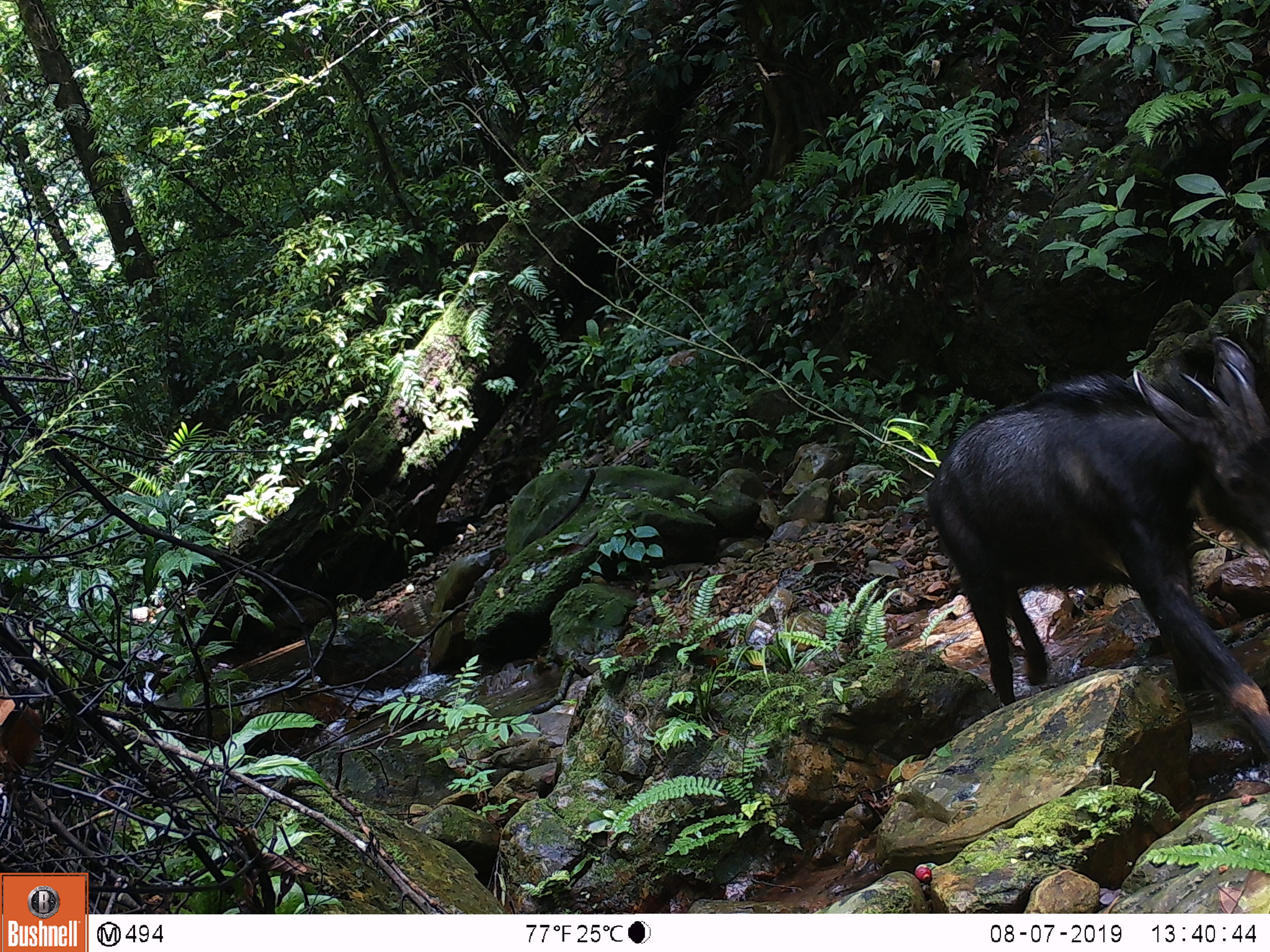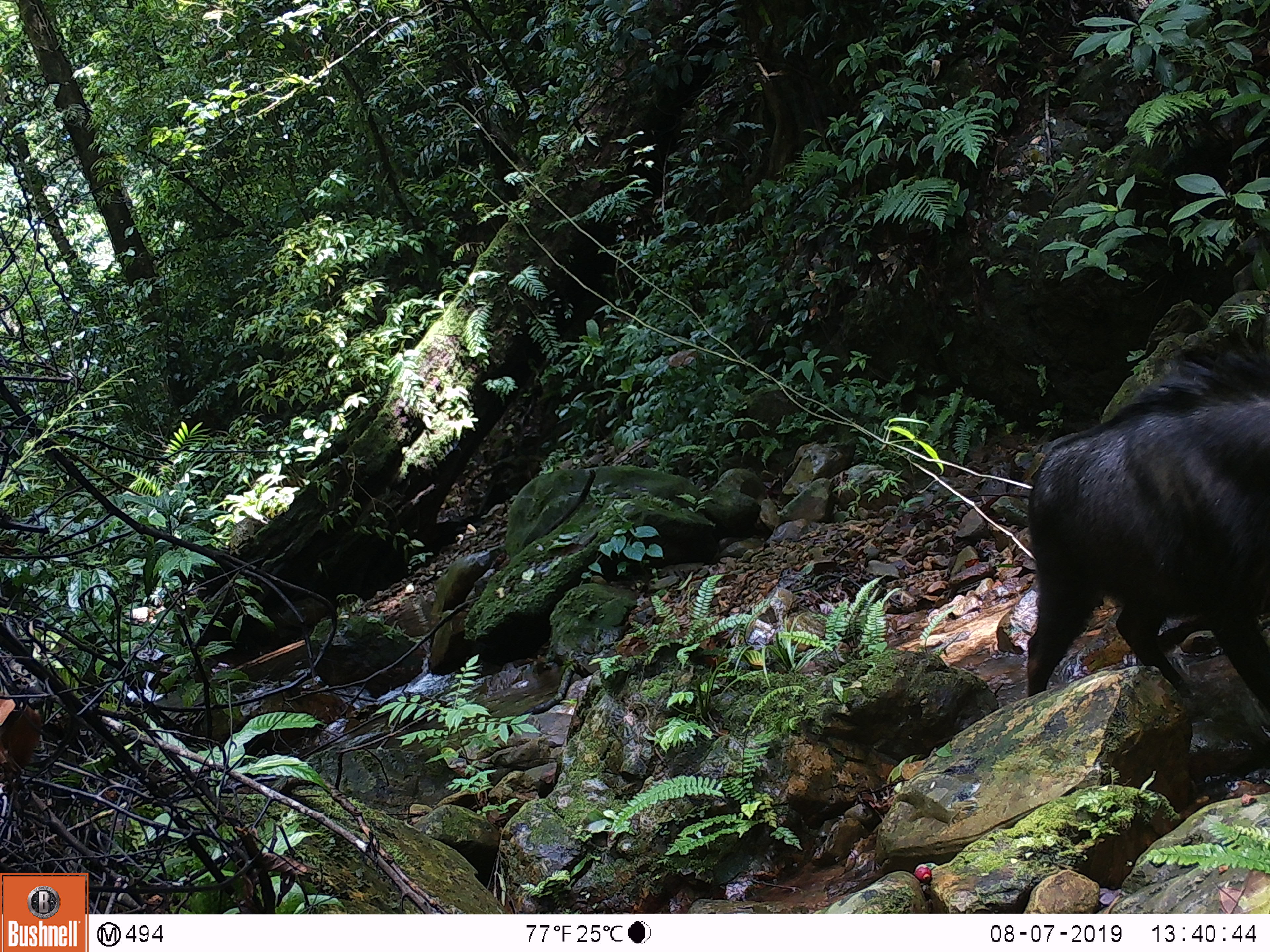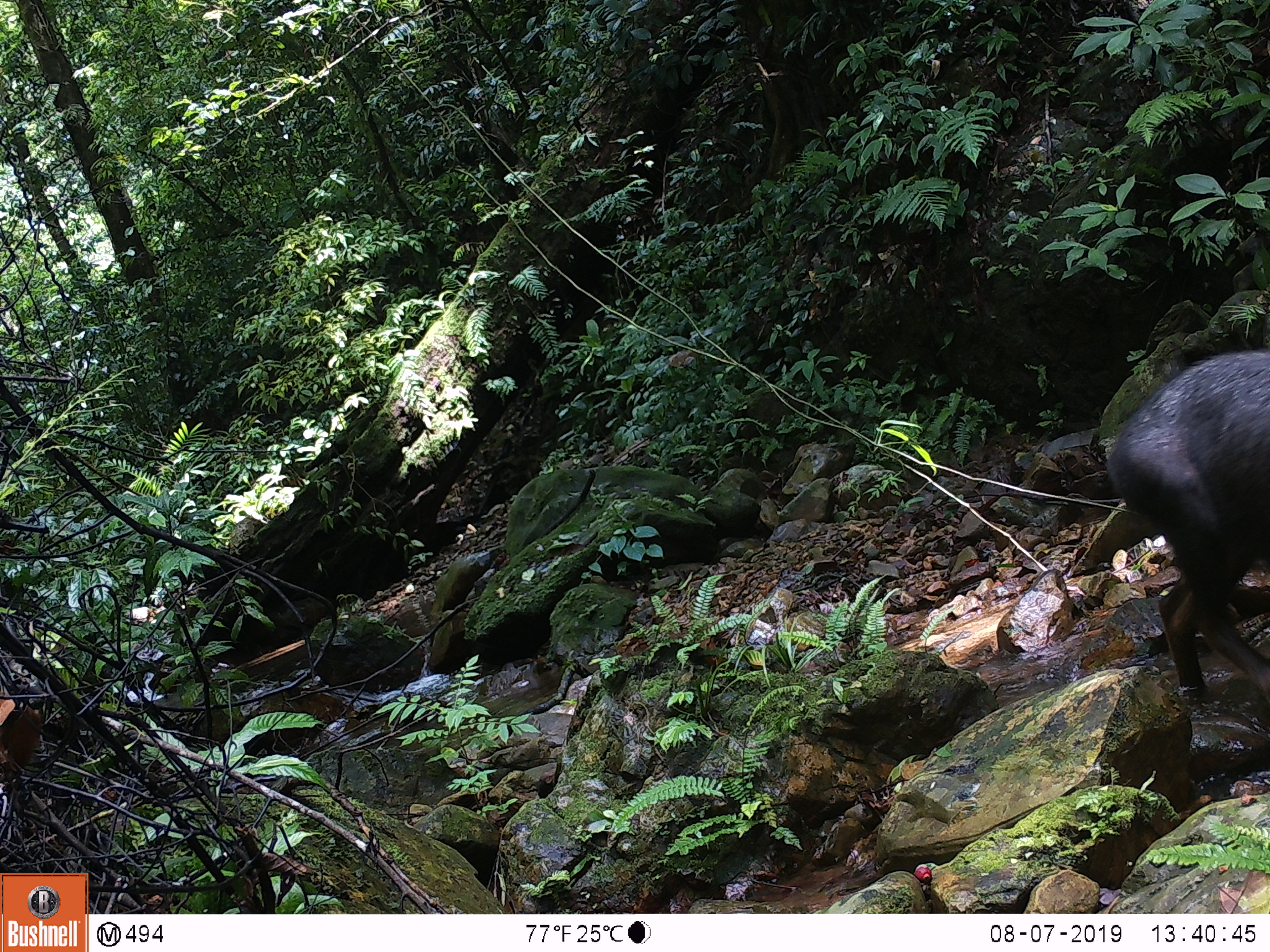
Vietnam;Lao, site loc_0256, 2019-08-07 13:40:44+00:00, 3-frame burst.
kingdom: Animalia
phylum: Chordata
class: Mammalia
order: Artiodactyla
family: Bovidae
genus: Capricornis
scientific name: Capricornis sumatraensis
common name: chinese serow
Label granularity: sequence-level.